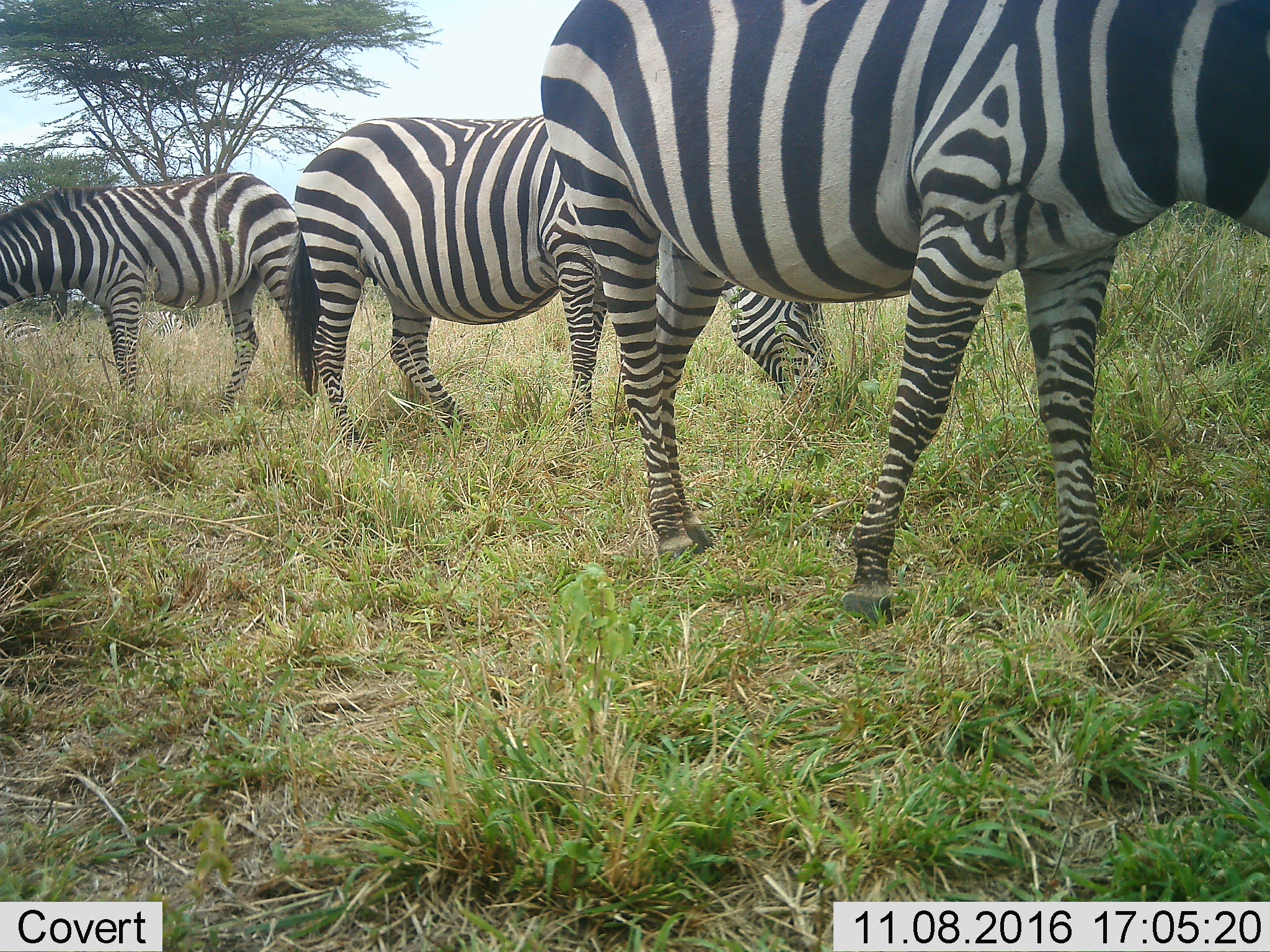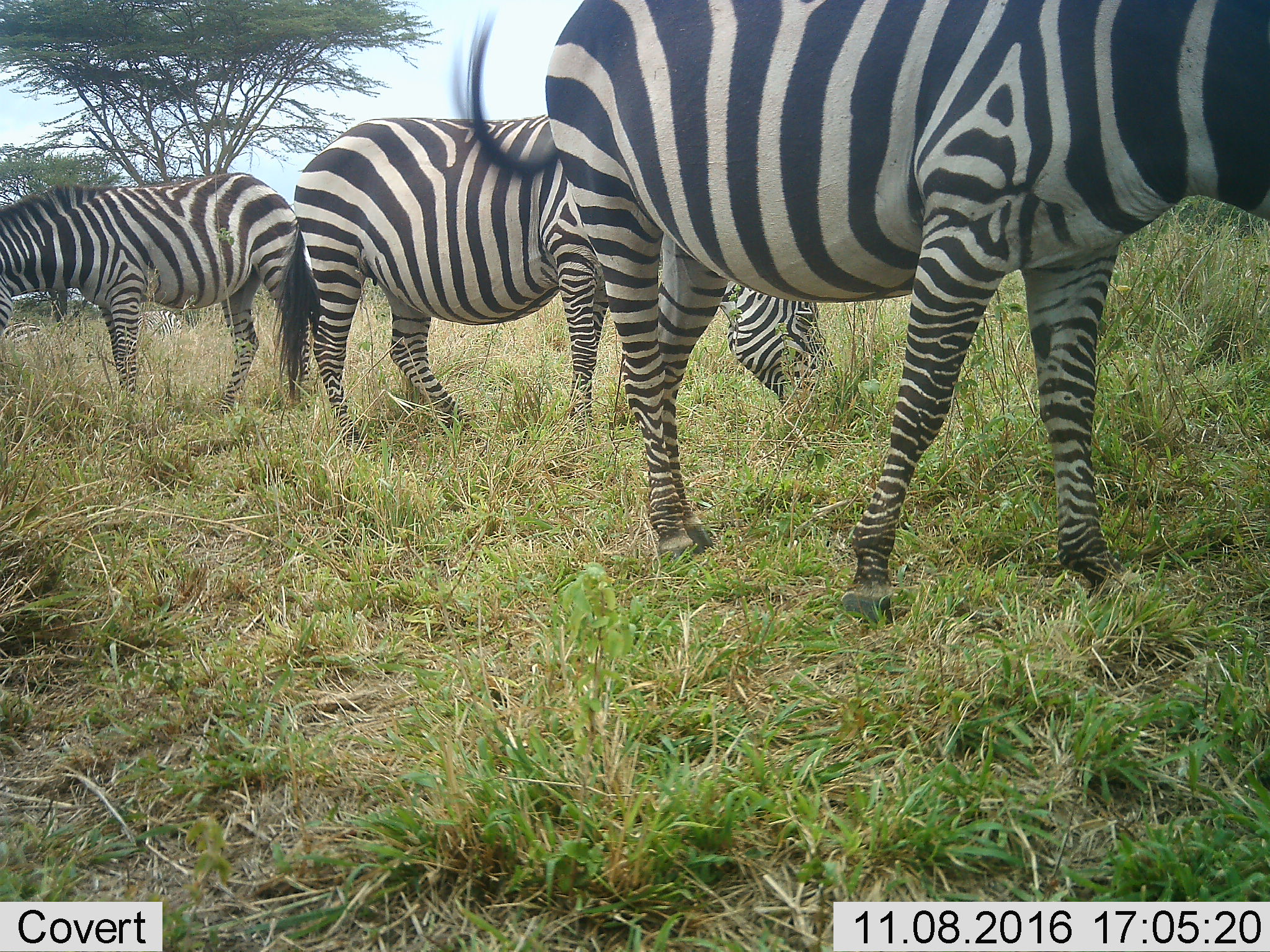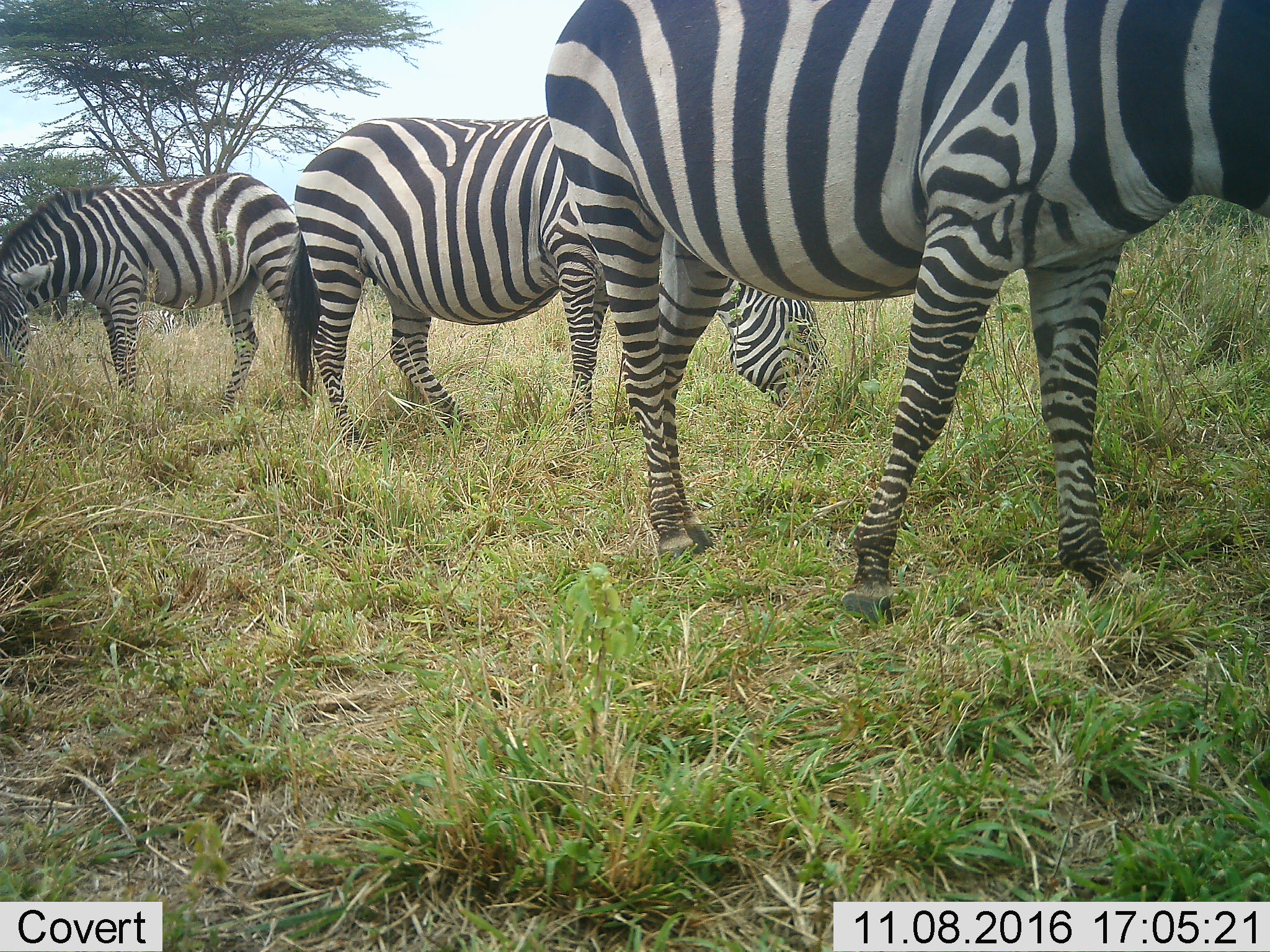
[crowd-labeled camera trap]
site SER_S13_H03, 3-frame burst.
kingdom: Animalia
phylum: Chordata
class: Mammalia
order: Perissodactyla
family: Equidae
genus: Equus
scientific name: Equus quagga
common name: plains zebra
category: zebraplains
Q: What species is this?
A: Zebraplains (plains zebra) (Equus quagga).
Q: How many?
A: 3.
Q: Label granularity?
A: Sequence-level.